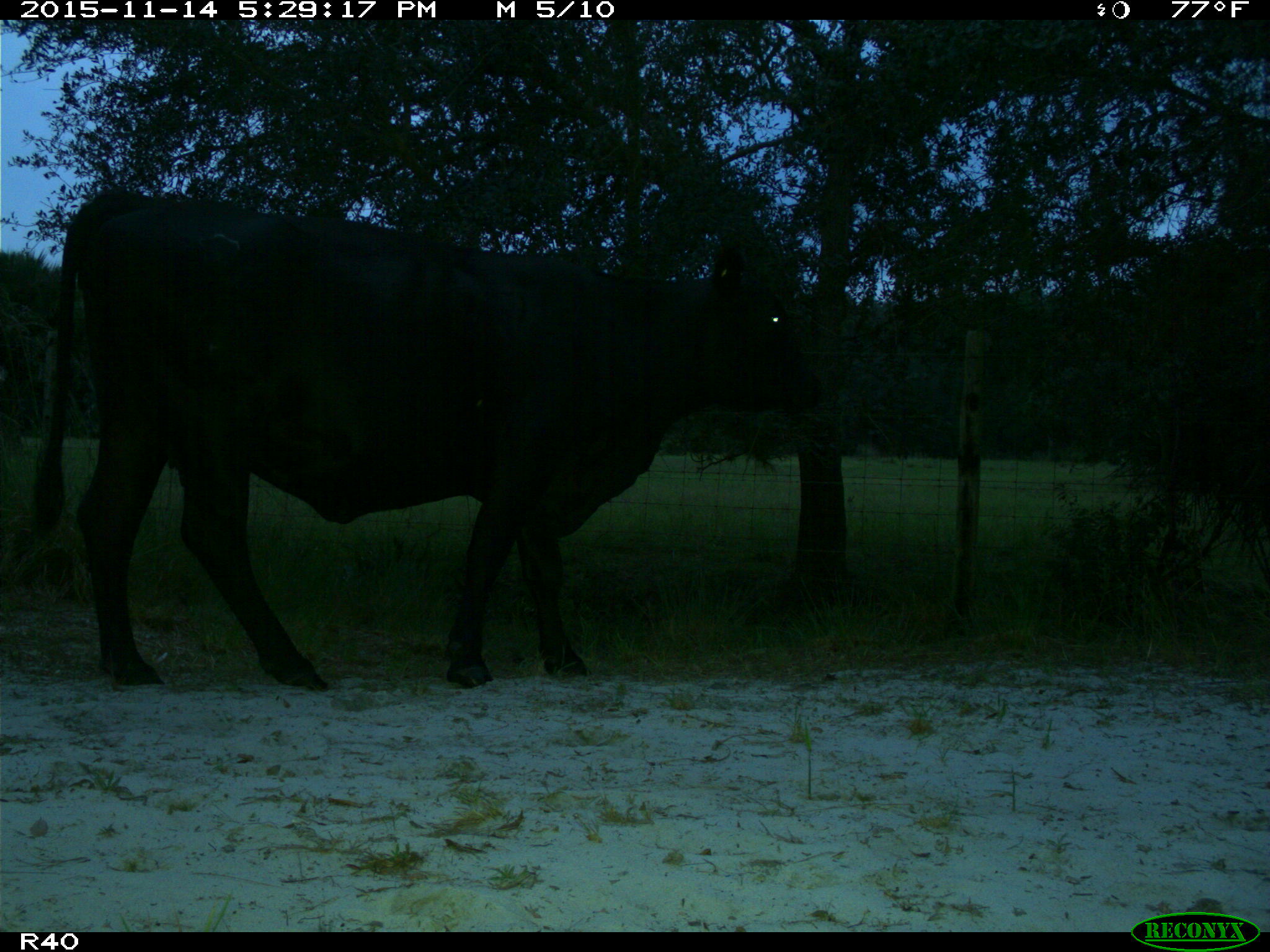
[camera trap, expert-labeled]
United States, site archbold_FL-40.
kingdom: Animalia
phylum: Chordata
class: Mammalia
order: Artiodactyla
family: Bovidae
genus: Bos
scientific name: Bos taurus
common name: domestic cow